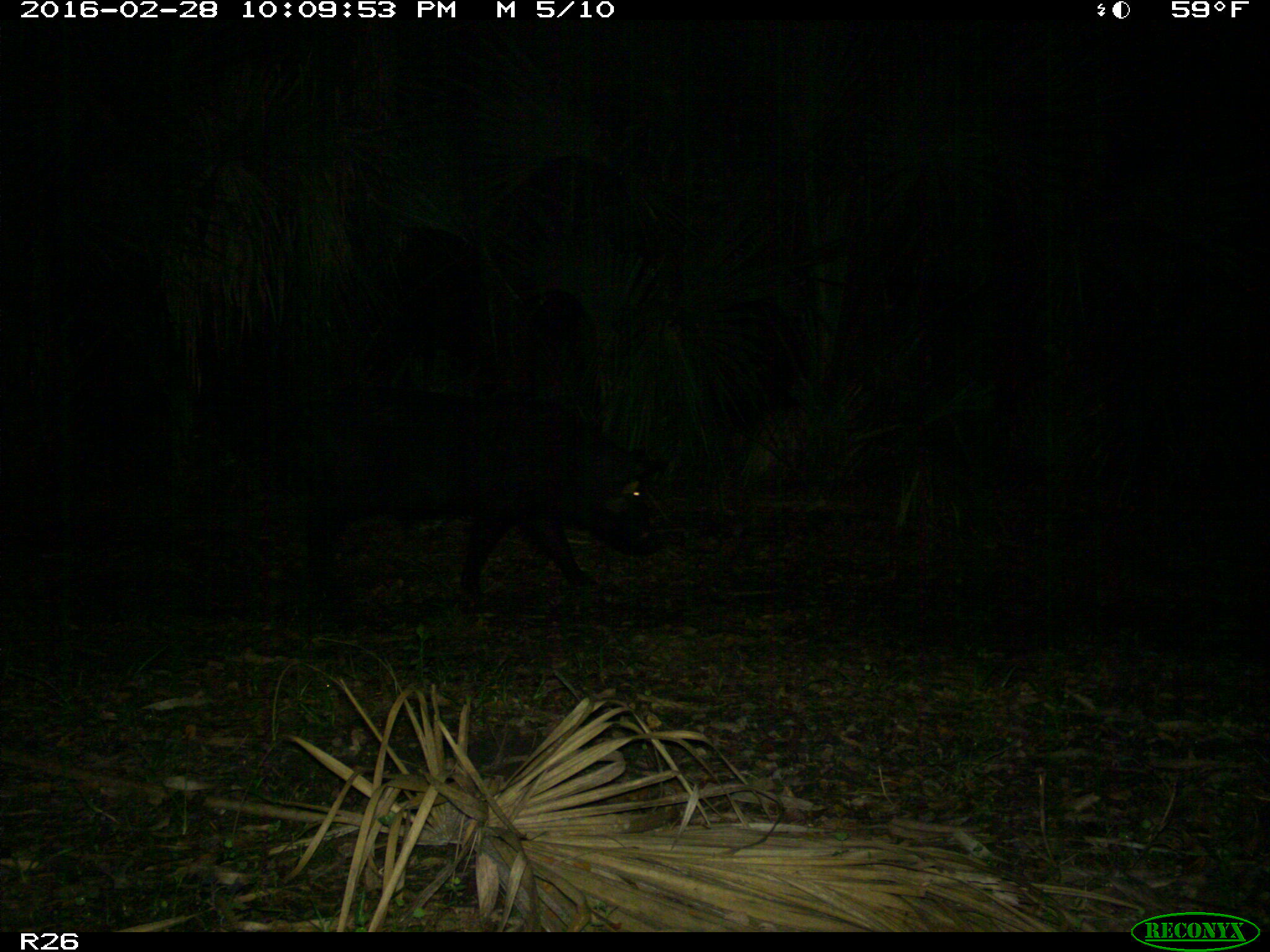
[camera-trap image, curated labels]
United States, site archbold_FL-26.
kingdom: Animalia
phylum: Chordata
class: Mammalia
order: Artiodactyla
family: Suidae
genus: Sus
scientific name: Sus scrofa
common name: wild boar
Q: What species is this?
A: Sus scrofa (wild boar).